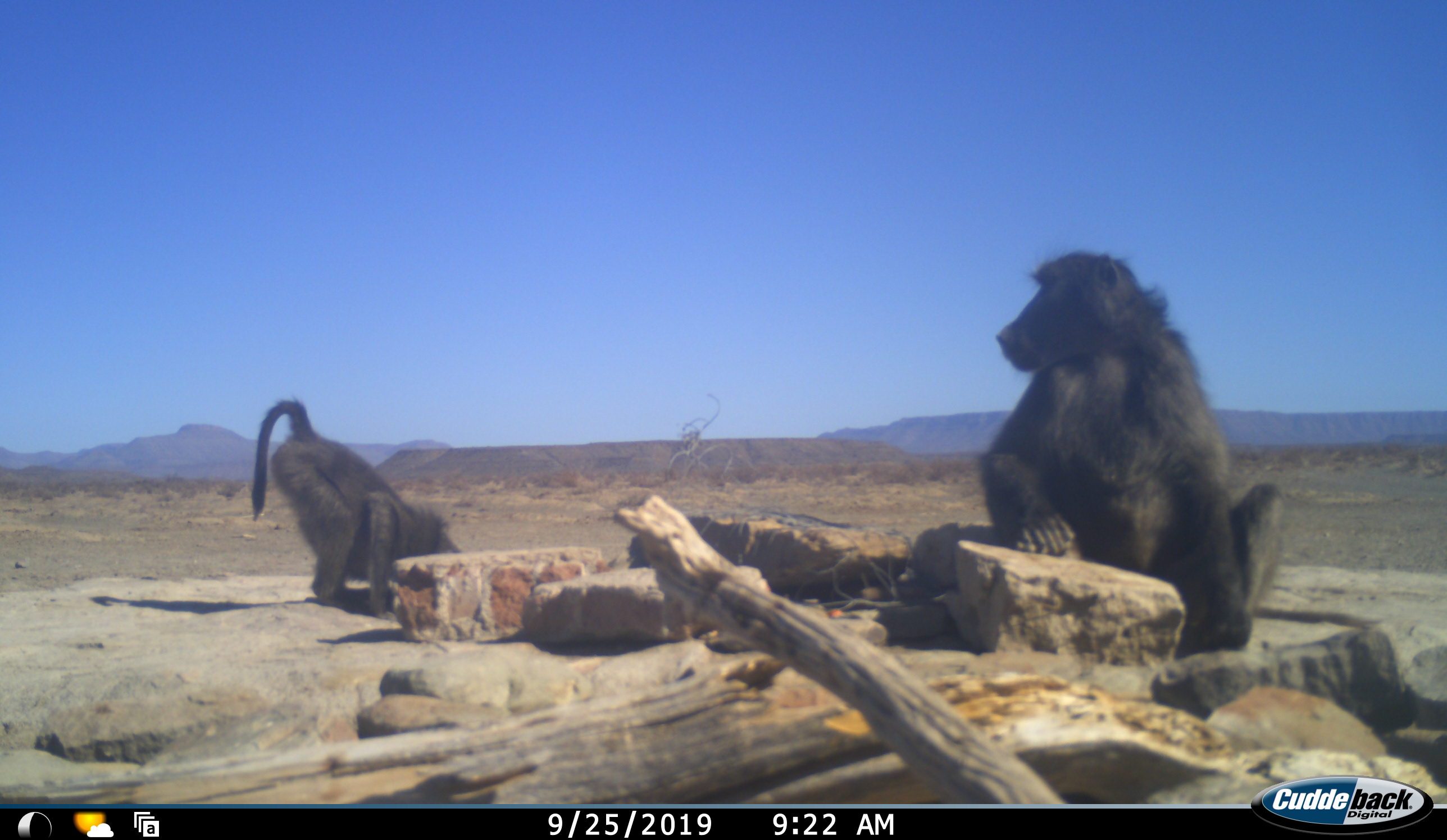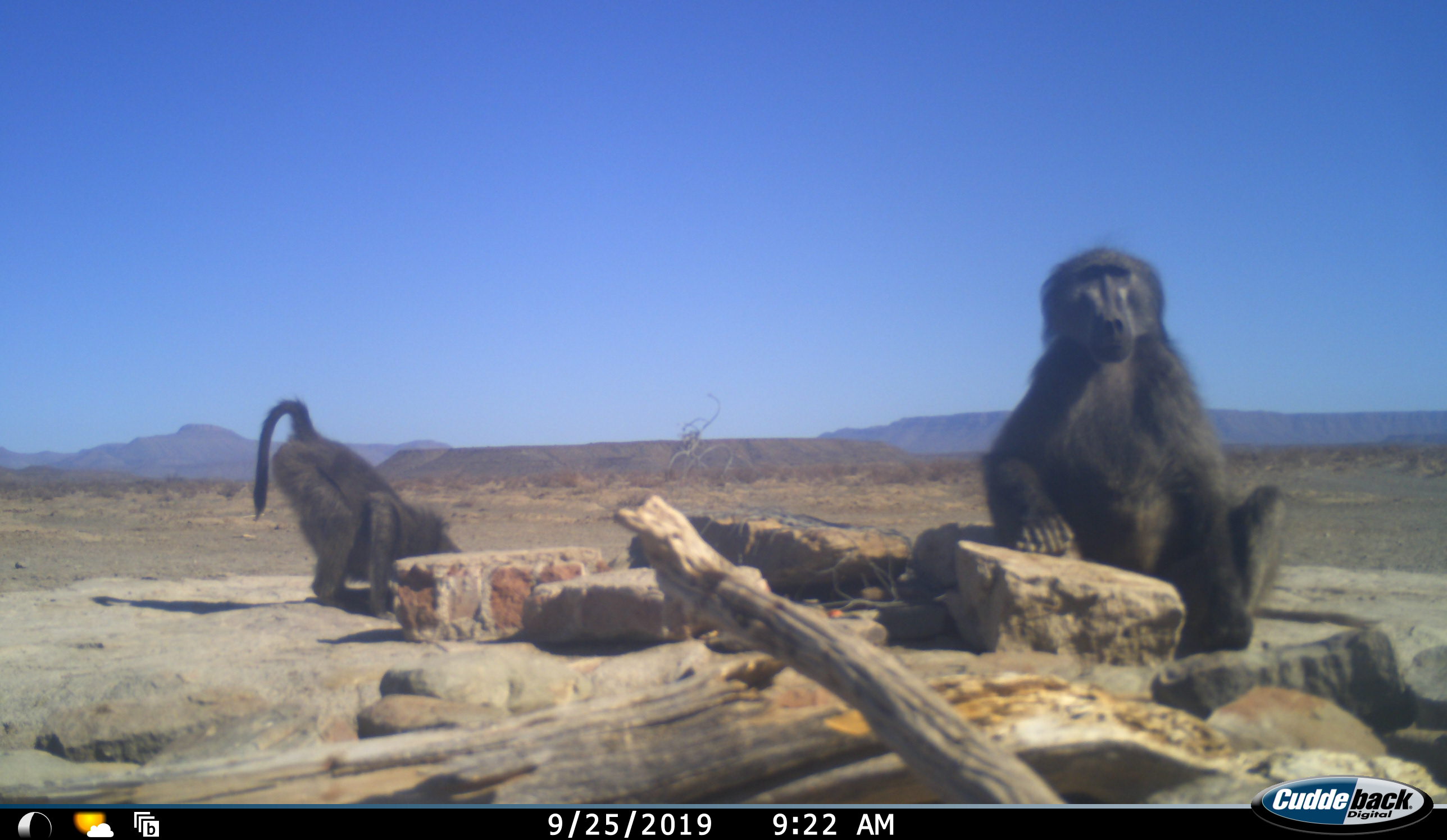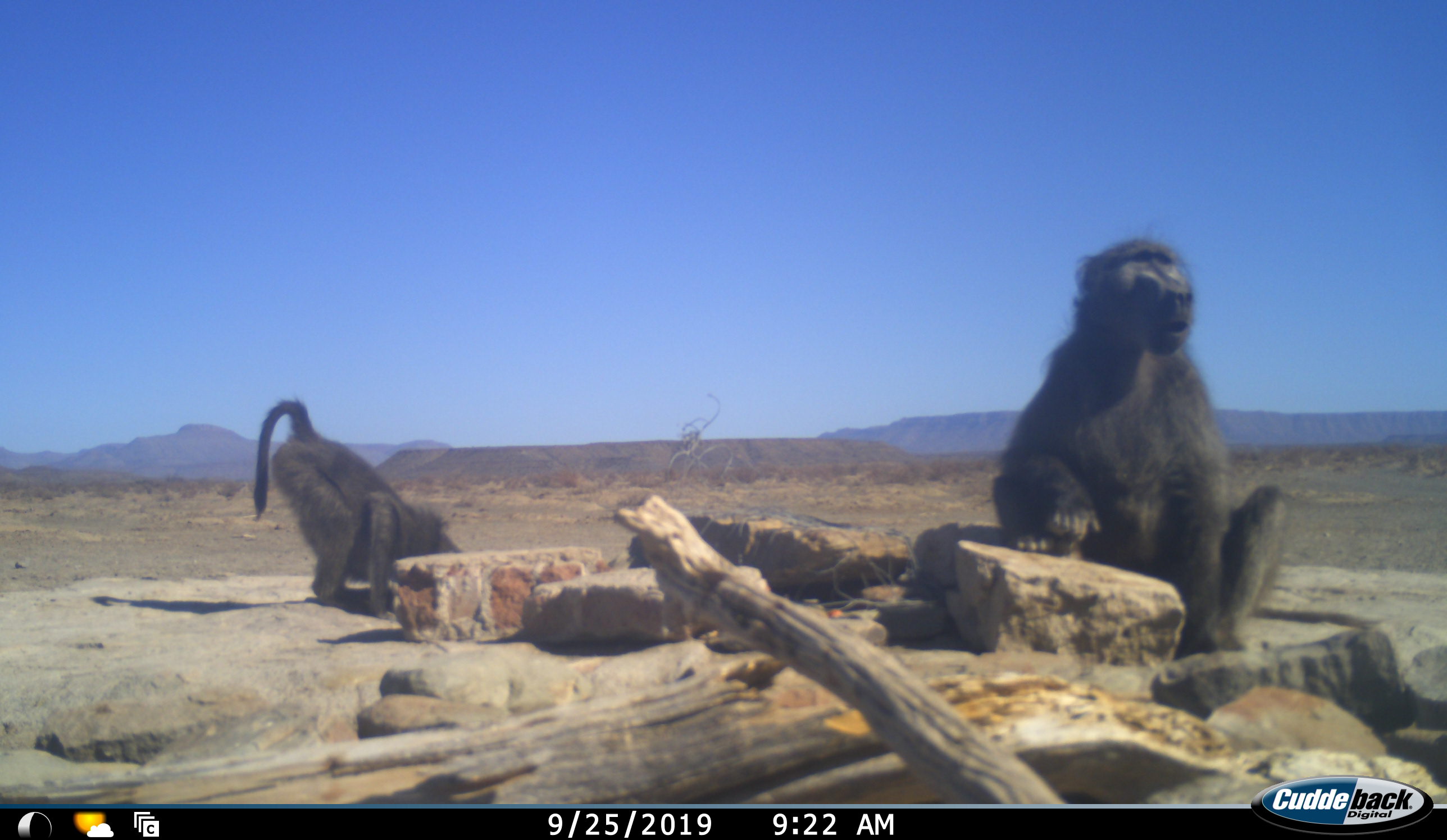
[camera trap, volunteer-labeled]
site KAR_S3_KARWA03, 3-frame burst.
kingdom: Animalia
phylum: Chordata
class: Mammalia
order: Primates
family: Cercopithecidae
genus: Papio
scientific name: Papio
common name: baboon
Baboon (Papio), count 2. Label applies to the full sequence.